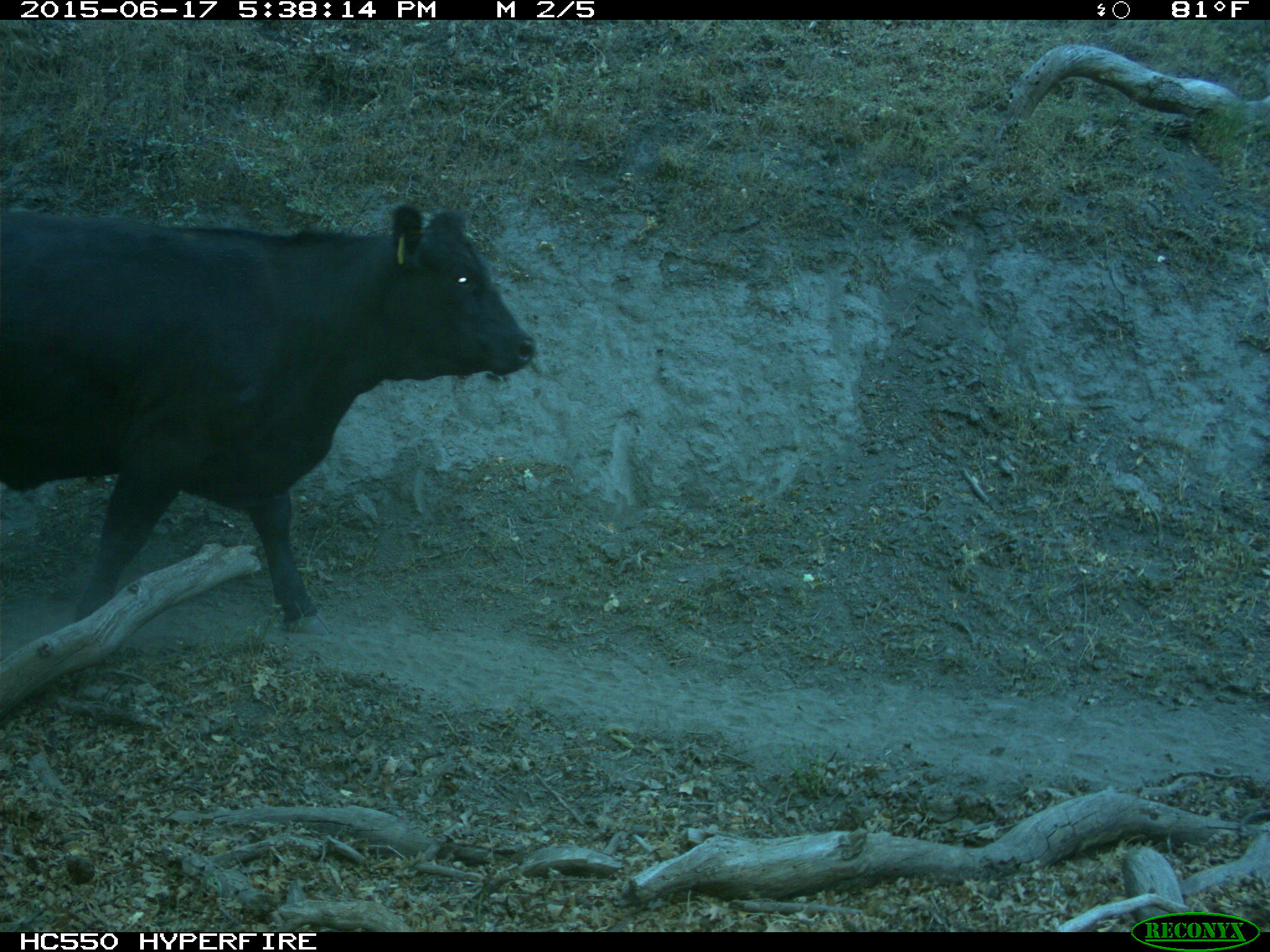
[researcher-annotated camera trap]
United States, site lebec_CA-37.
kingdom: Animalia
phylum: Chordata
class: Mammalia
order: Artiodactyla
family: Bovidae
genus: Bos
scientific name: Bos taurus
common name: domestic cow